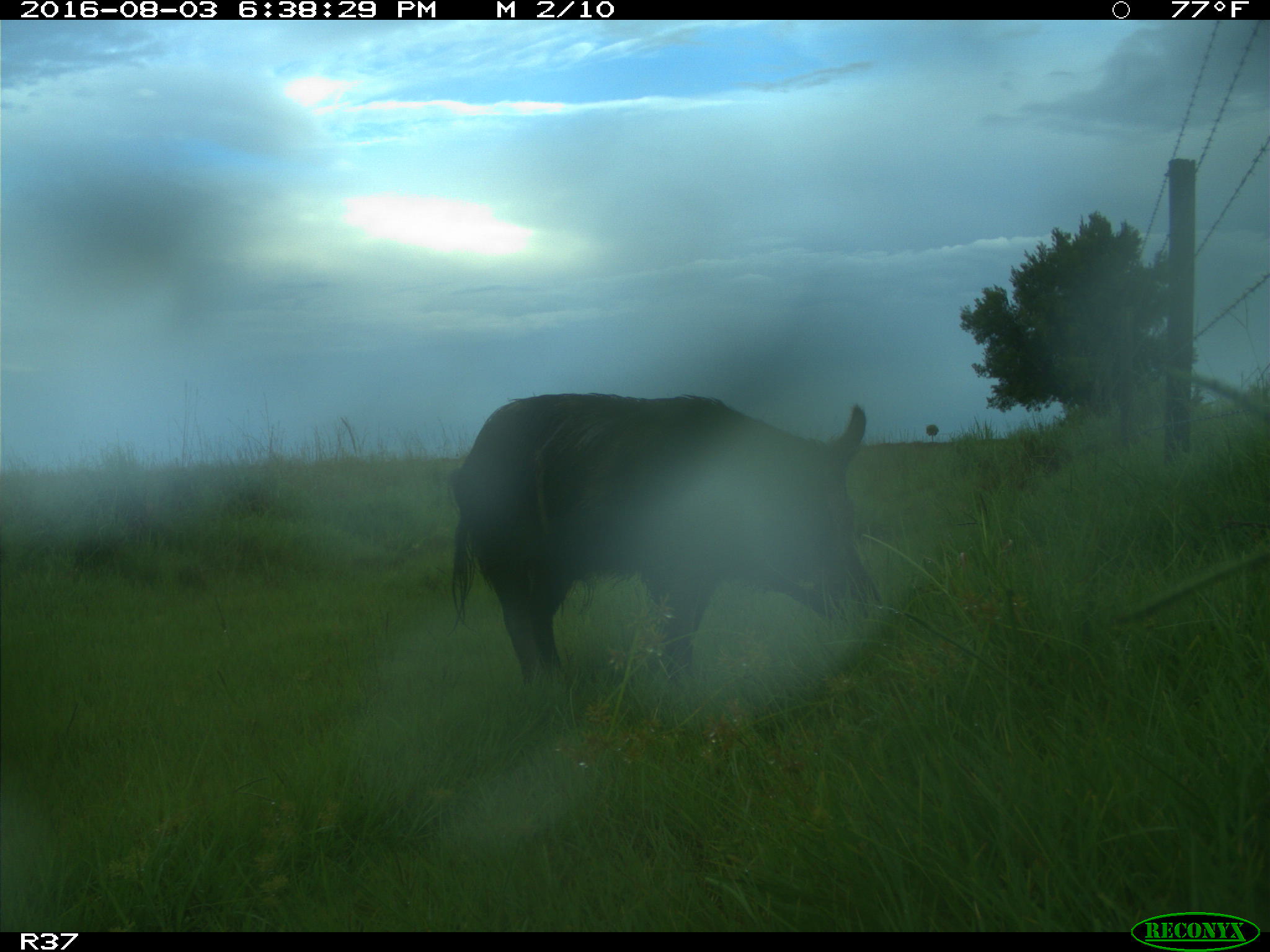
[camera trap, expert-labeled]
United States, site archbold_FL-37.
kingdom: Animalia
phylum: Chordata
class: Mammalia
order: Artiodactyla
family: Suidae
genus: Sus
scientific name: Sus scrofa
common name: wild boar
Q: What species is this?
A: Sus scrofa (wild boar).